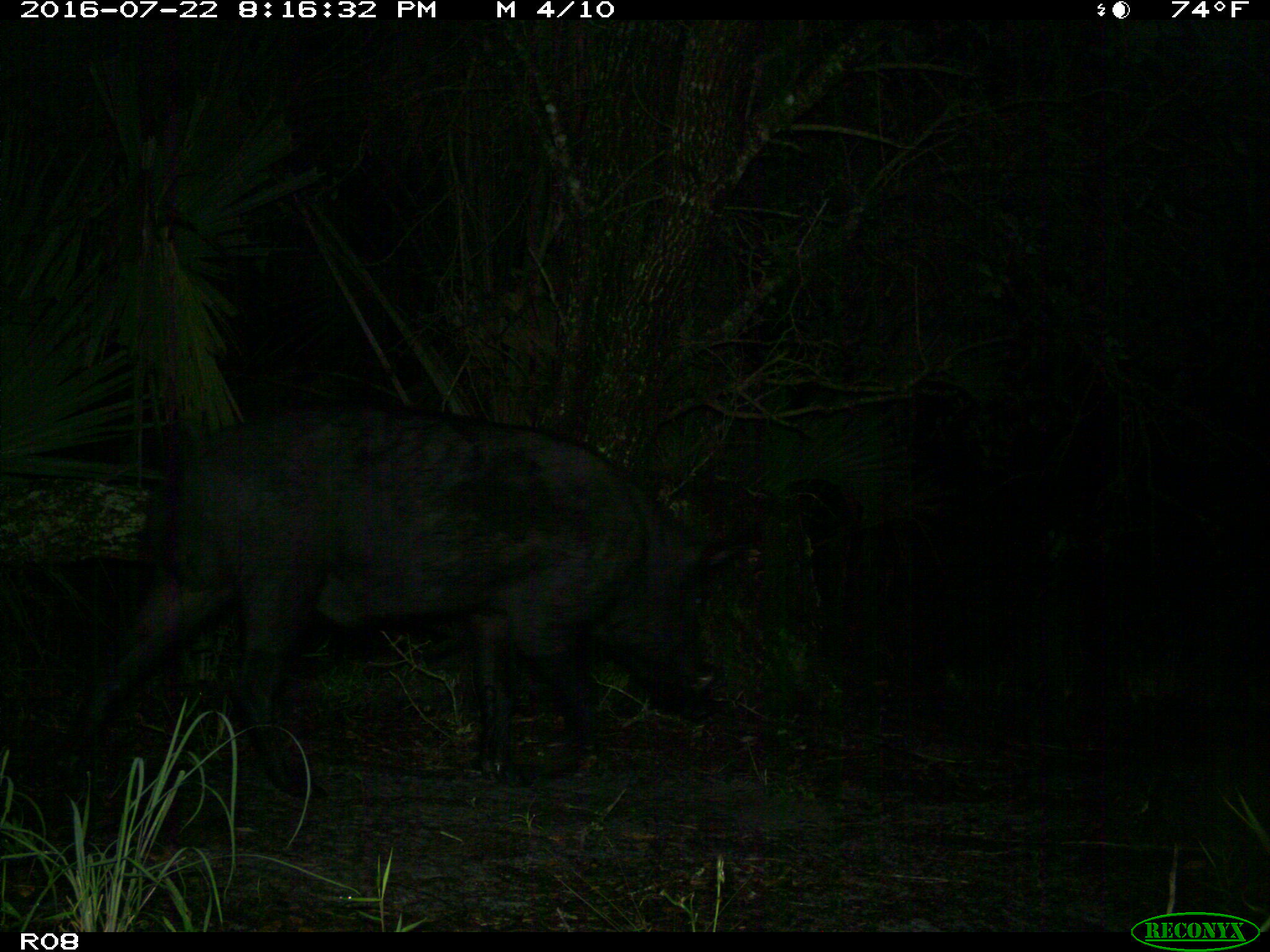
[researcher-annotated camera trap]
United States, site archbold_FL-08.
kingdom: Animalia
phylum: Chordata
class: Mammalia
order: Artiodactyla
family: Suidae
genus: Sus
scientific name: Sus scrofa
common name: wild boar